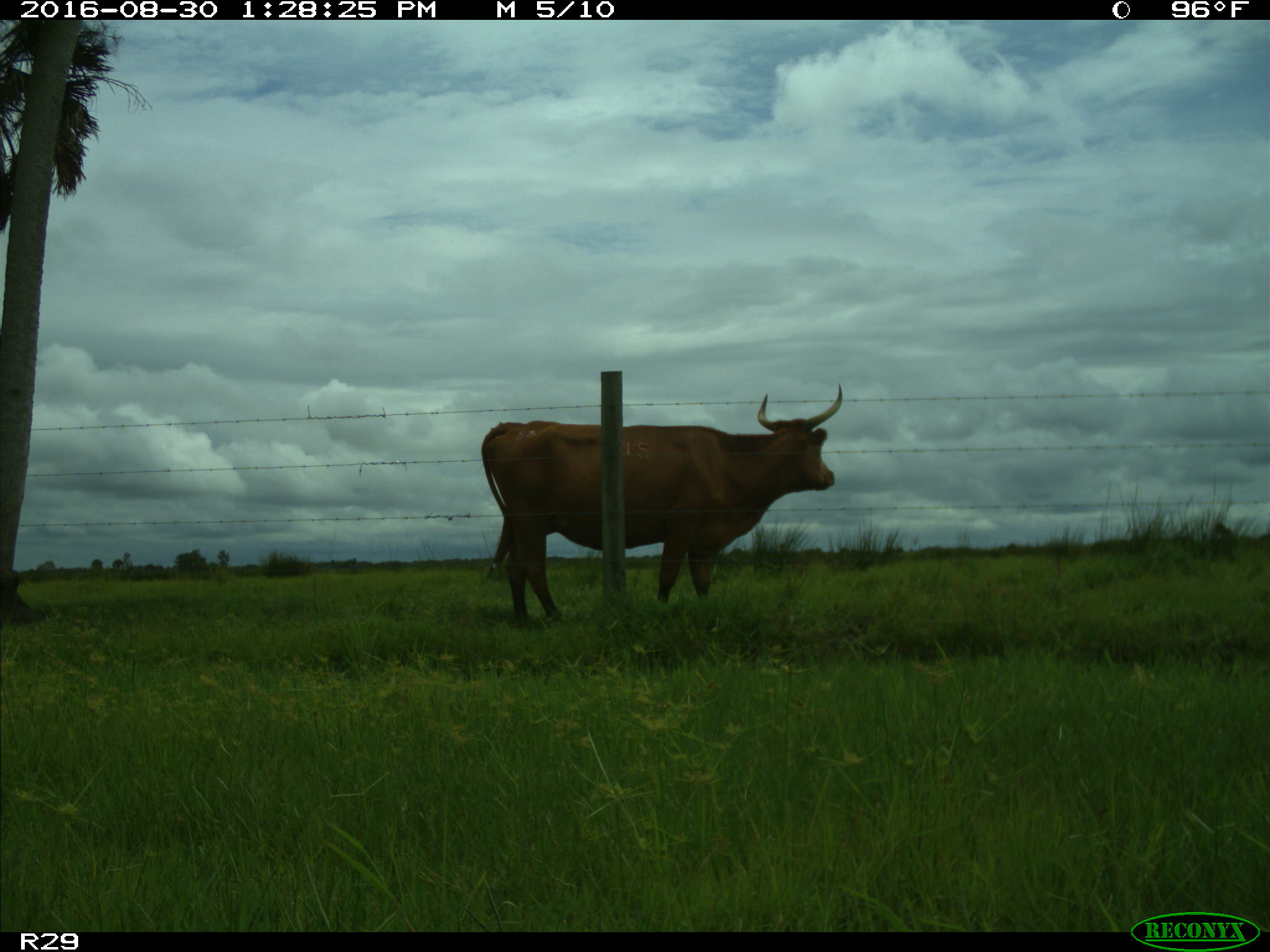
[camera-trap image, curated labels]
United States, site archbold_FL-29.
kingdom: Animalia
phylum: Chordata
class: Mammalia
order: Artiodactyla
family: Bovidae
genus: Bos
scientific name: Bos taurus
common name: domestic cow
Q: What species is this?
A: Bos taurus (domestic cow).